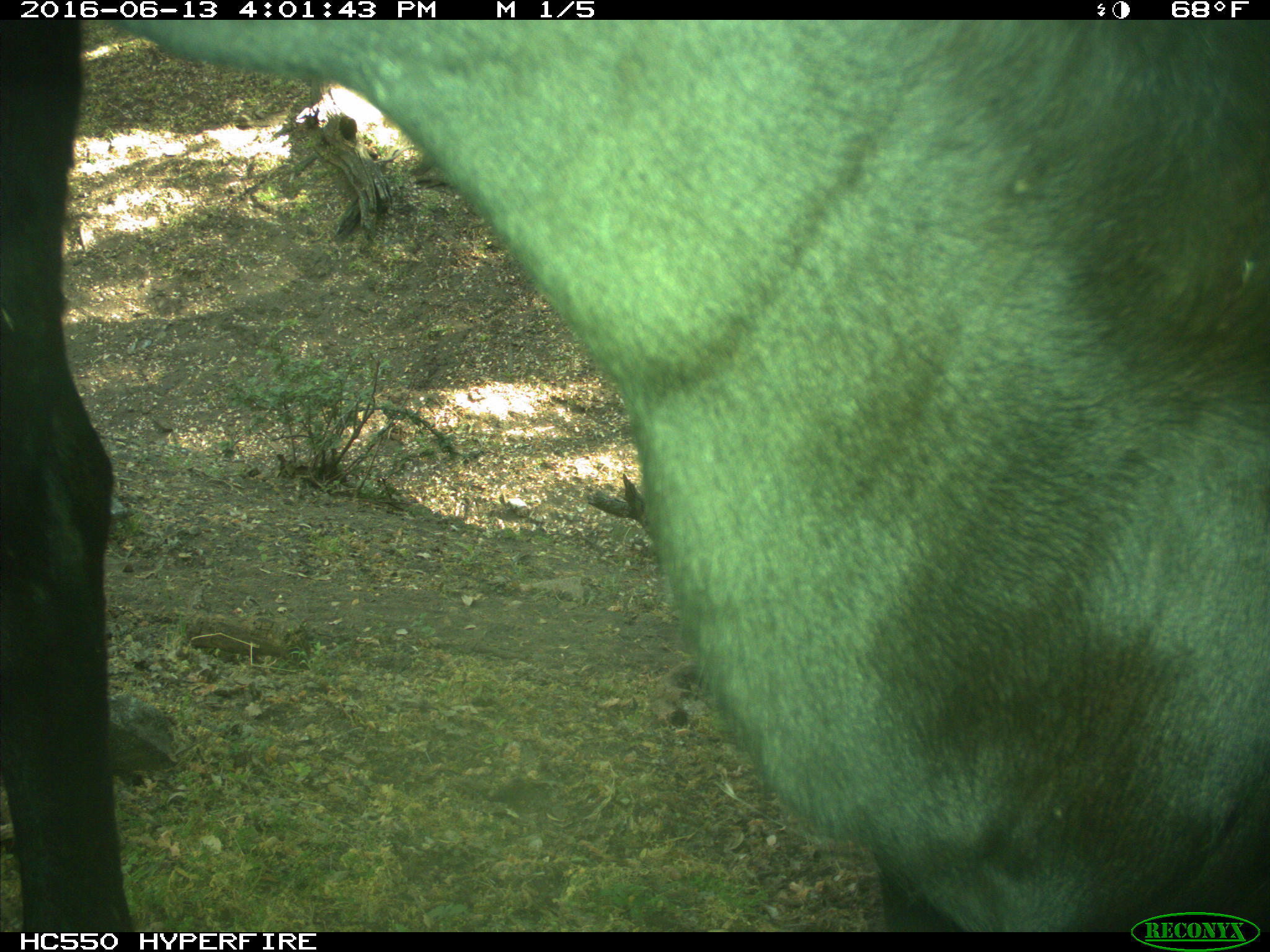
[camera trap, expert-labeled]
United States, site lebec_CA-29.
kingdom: Animalia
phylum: Chordata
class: Mammalia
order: Artiodactyla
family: Bovidae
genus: Bos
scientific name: Bos taurus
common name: domestic cow